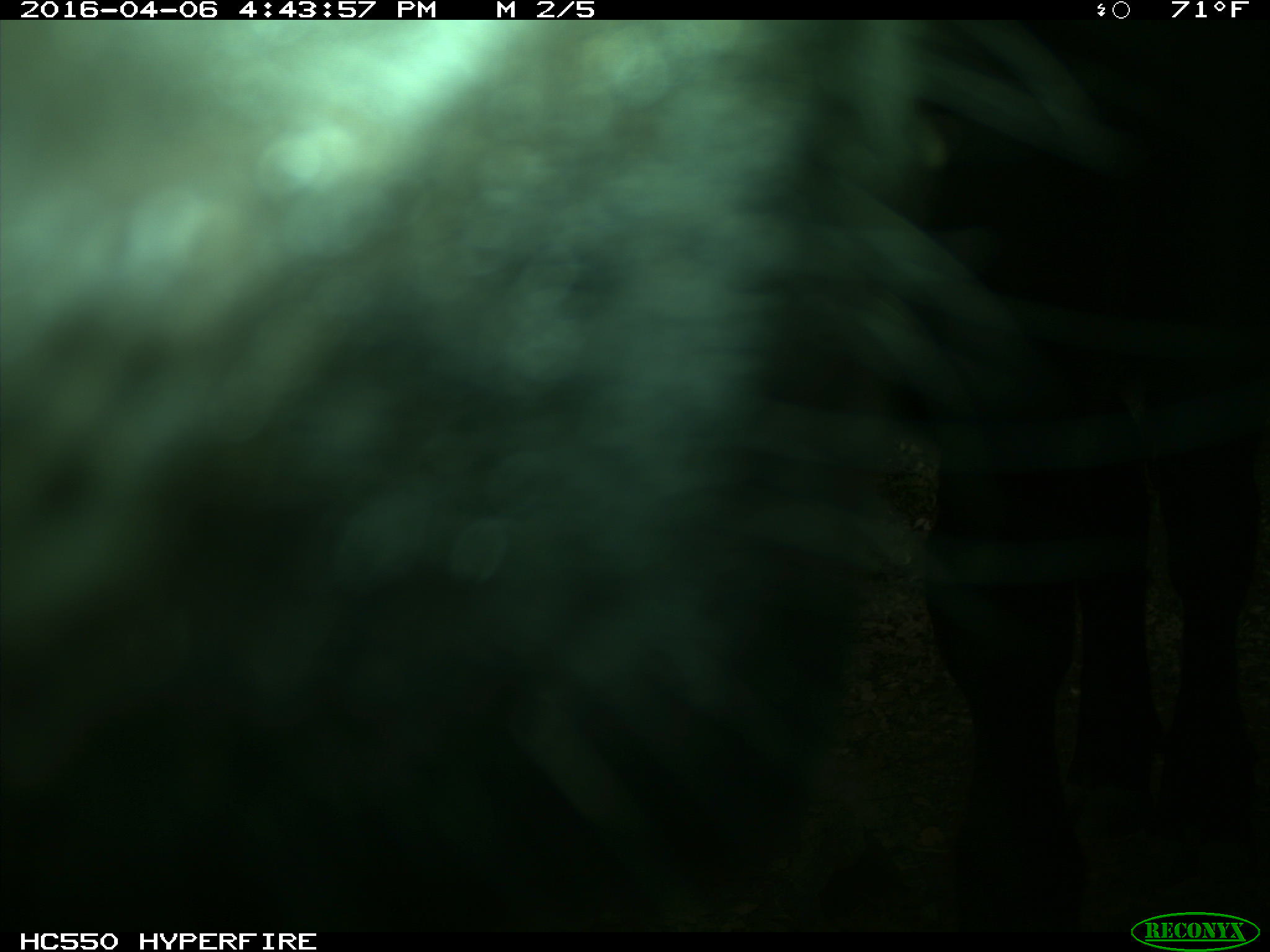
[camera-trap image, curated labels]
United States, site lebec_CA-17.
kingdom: Animalia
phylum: Chordata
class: Mammalia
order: Artiodactyla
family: Bovidae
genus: Bos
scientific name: Bos taurus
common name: domestic cow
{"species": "Bos taurus (domestic cow)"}